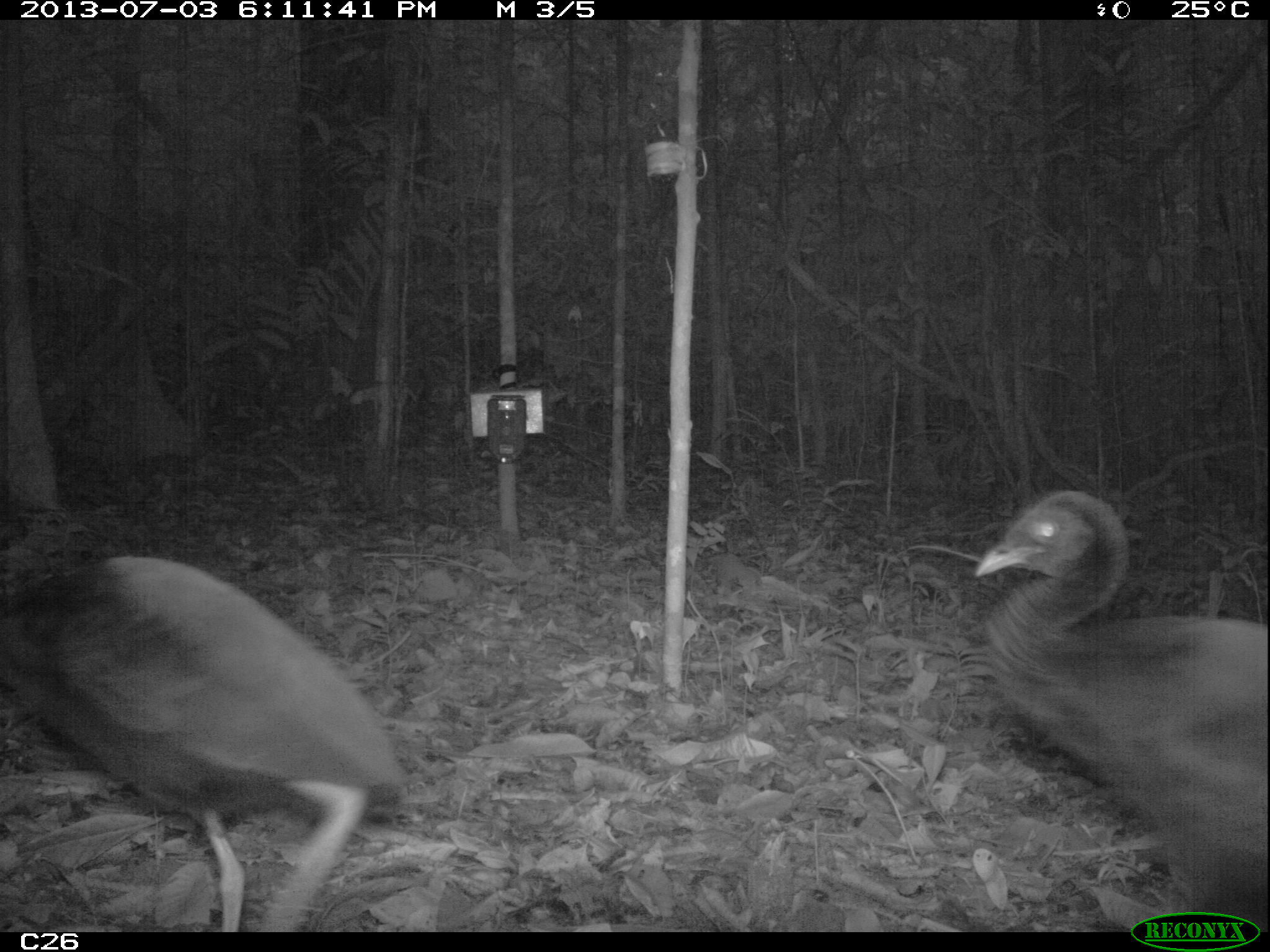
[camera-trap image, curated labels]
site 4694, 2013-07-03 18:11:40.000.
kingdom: Animalia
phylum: Chordata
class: Aves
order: Gruiformes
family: Psophiidae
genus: Psophia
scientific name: Psophia crepitans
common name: gray-winged trumpeter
Psophia crepitans (gray-winged trumpeter), count 3, age adult.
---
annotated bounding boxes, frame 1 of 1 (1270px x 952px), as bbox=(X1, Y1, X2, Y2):
psophia crepitans: bbox=(0, 553, 407, 928); bbox=(973, 488, 1270, 931)